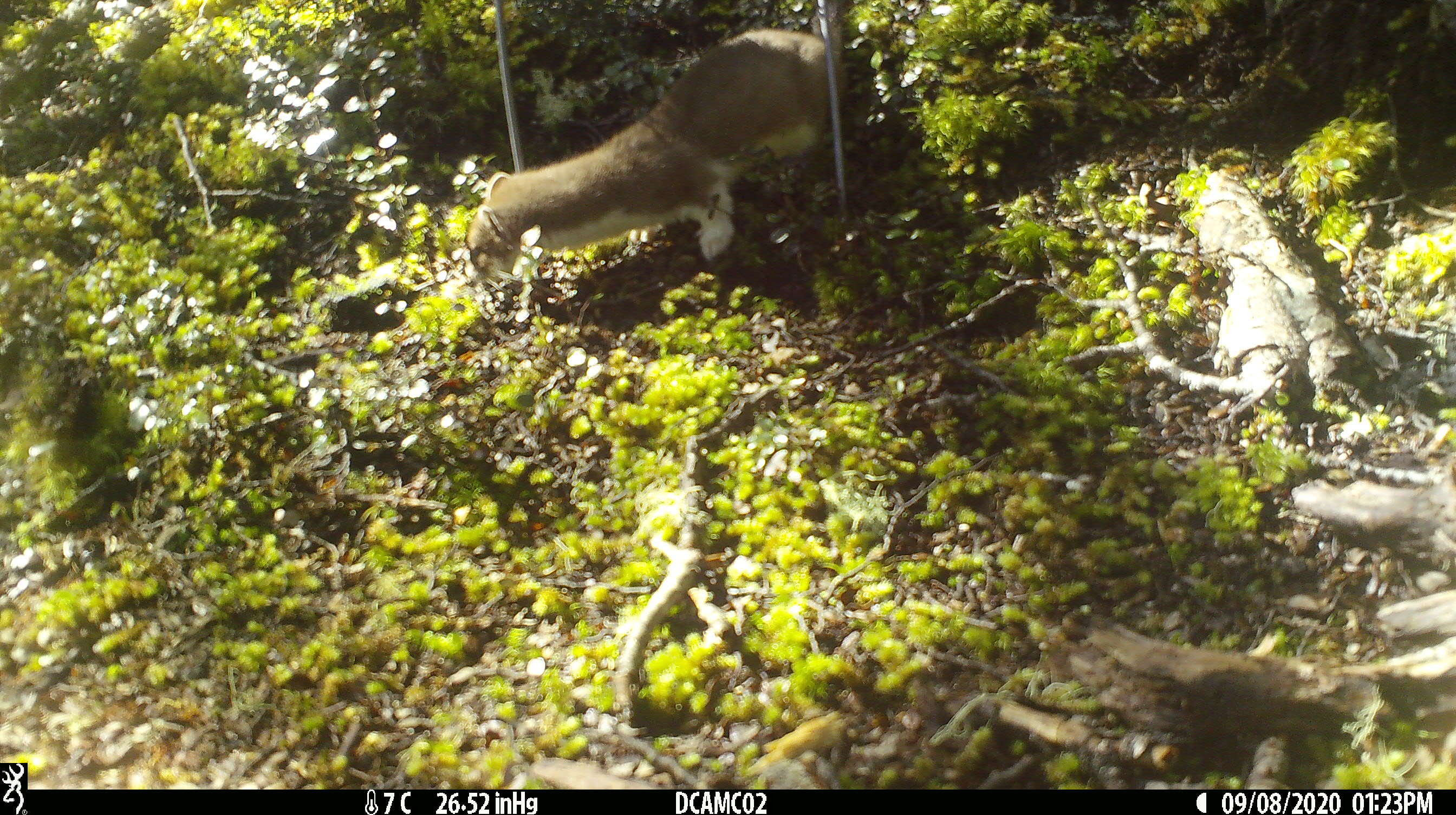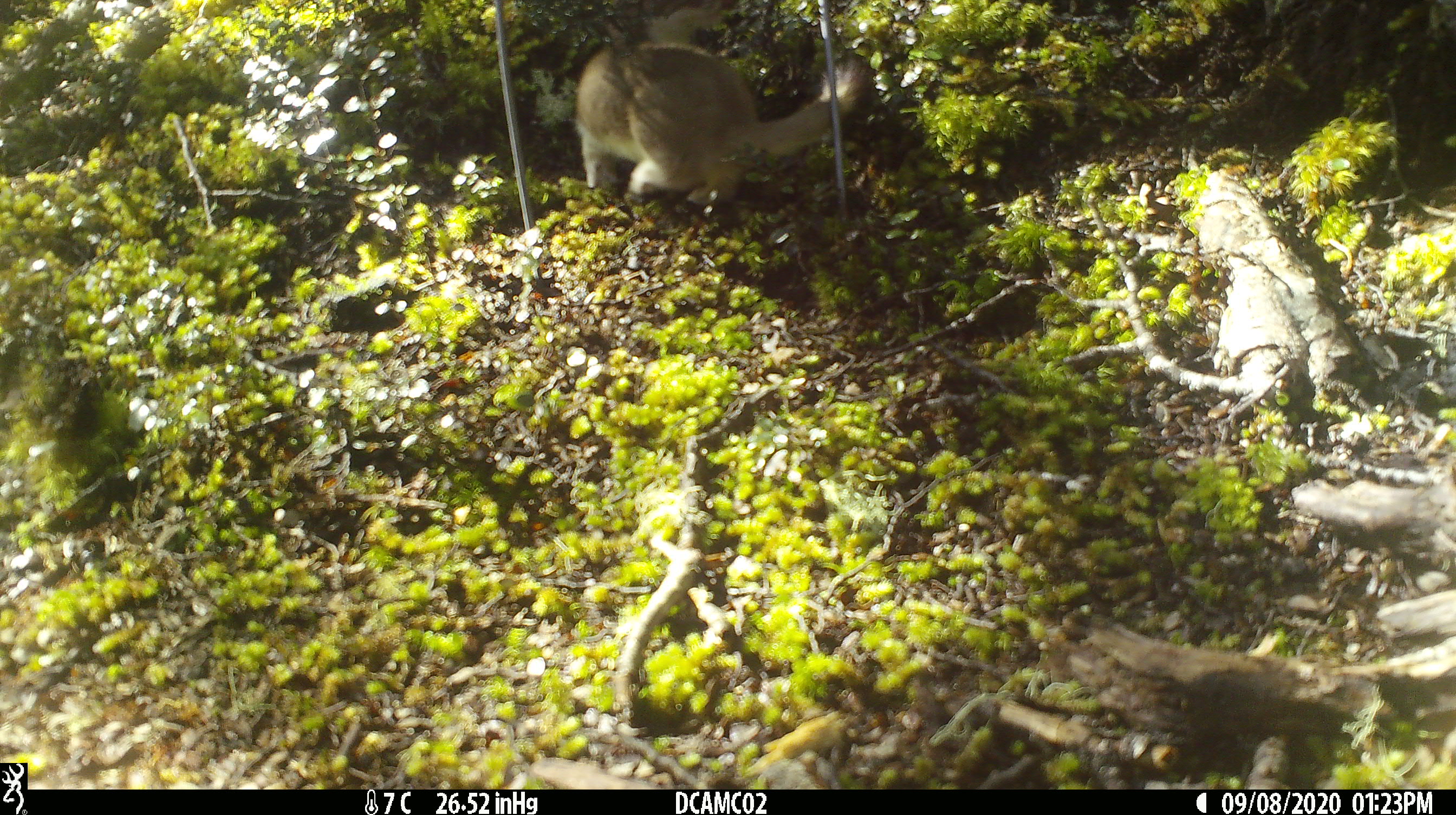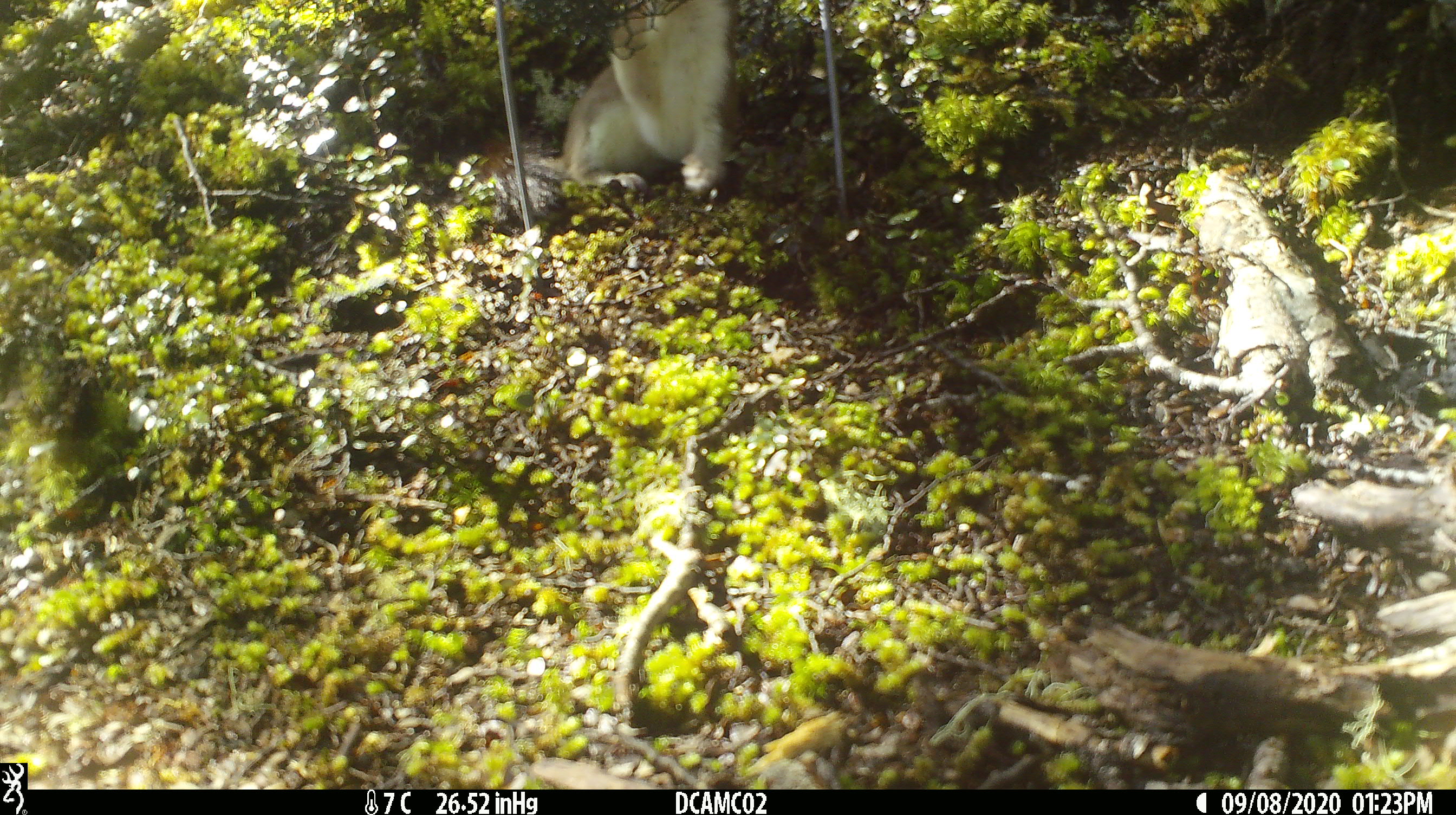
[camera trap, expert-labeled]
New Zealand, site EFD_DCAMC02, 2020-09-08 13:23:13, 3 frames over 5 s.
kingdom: Animalia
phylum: Chordata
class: Mammalia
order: Carnivora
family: Mustelidae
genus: Mustela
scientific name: Mustela erminea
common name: stoat